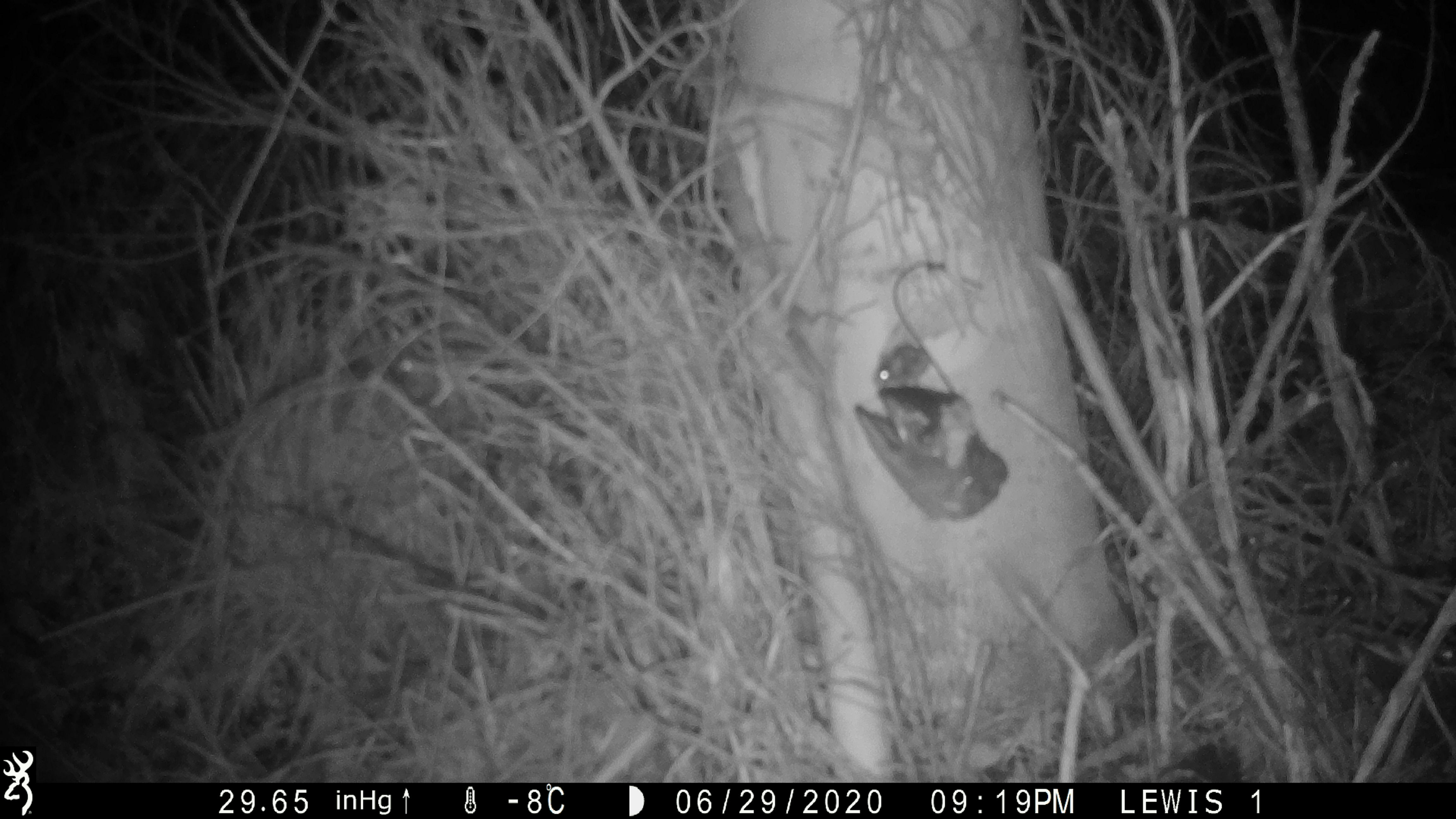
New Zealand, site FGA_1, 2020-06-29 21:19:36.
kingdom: Animalia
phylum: Chordata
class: Mammalia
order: Rodentia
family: Muridae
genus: Mus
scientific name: Mus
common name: mouse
Mouse (Mus).